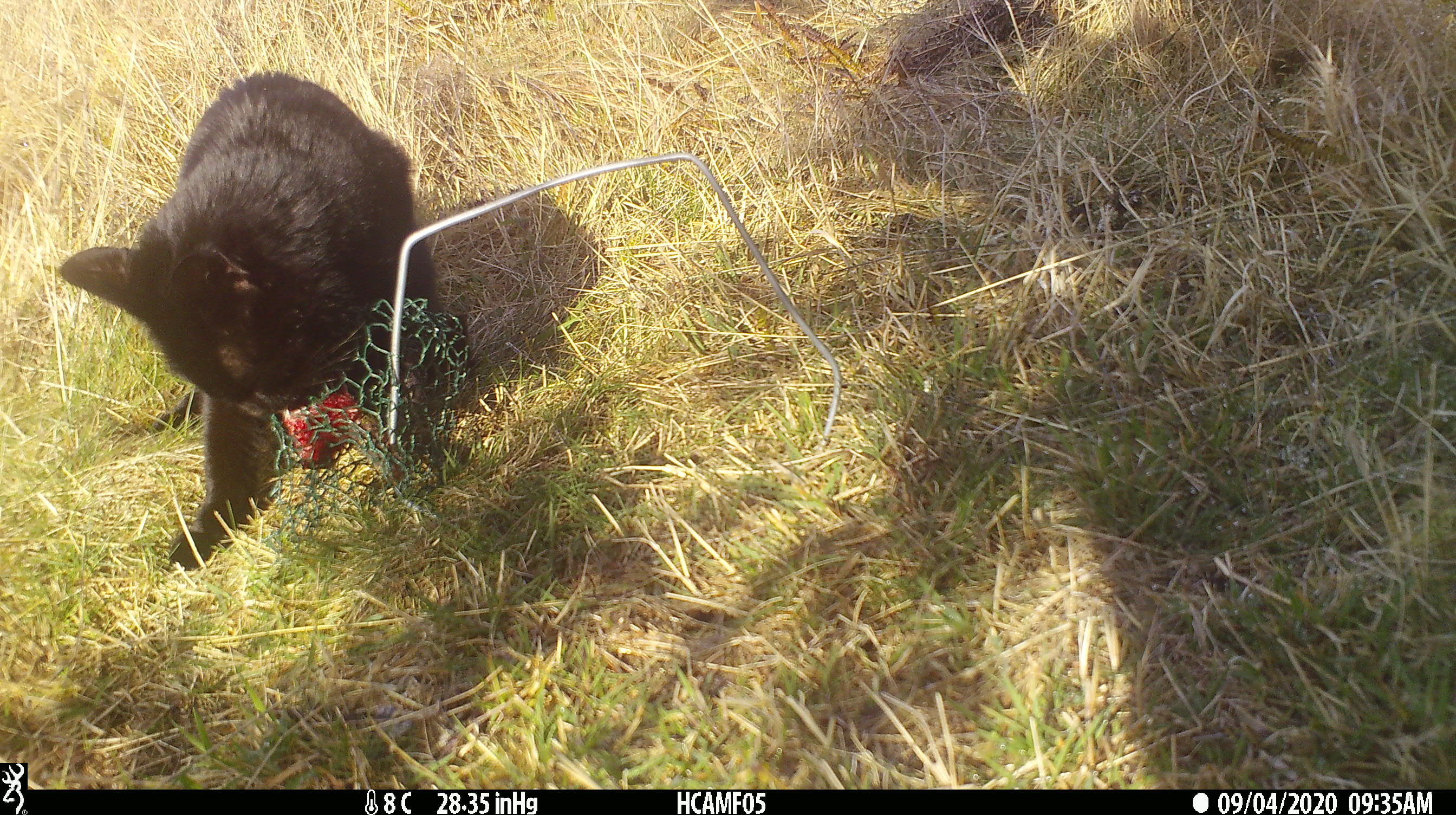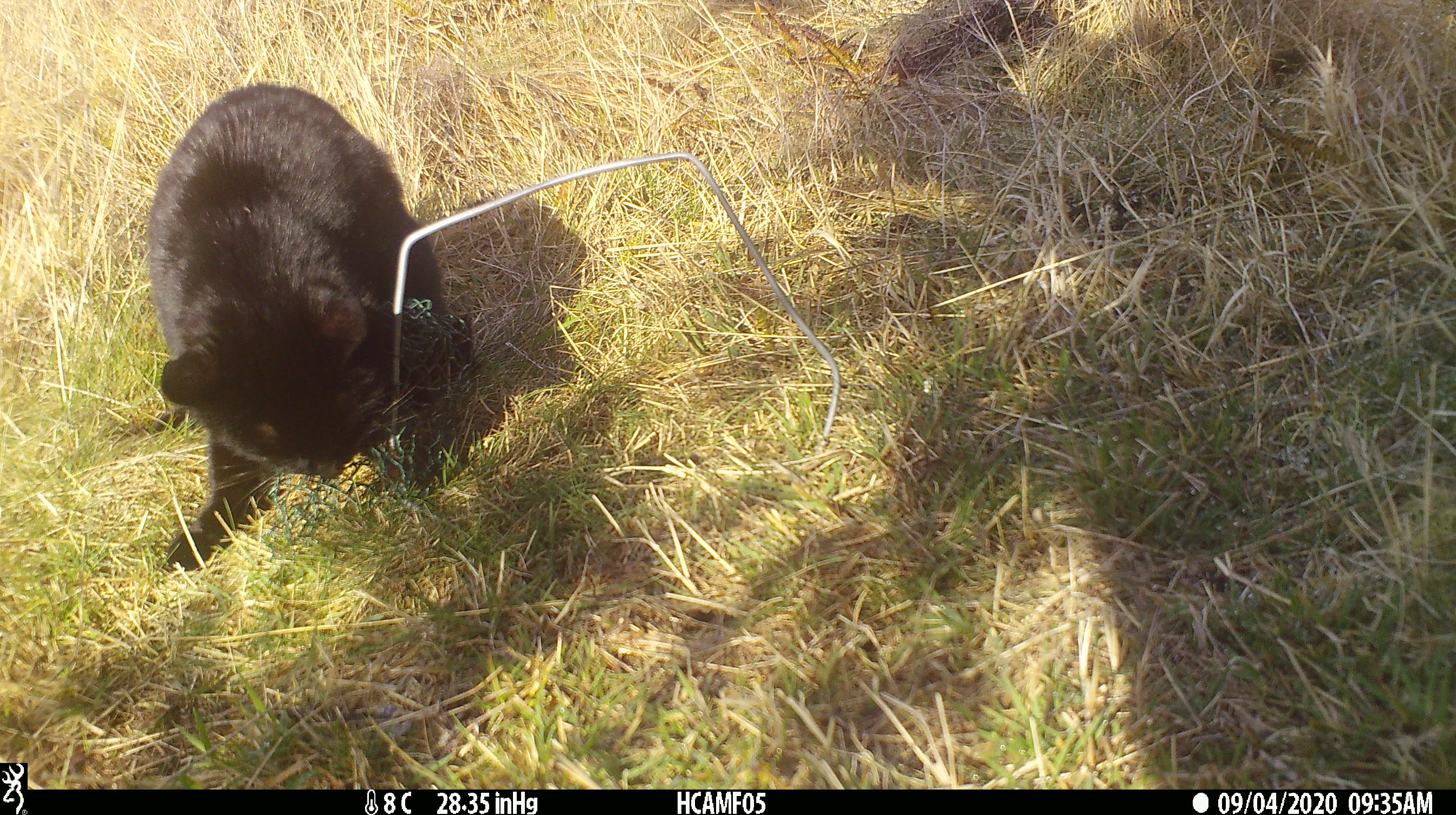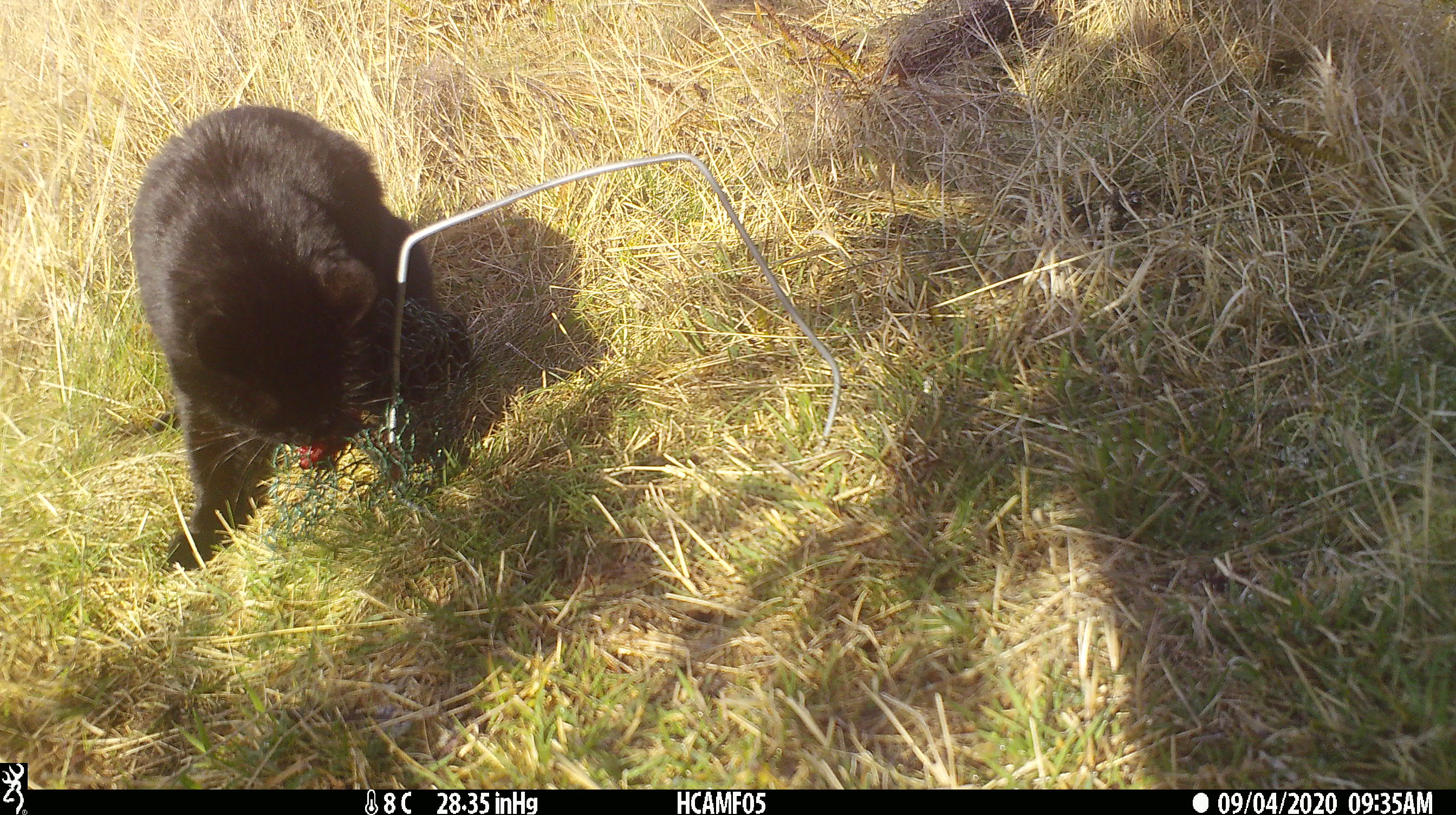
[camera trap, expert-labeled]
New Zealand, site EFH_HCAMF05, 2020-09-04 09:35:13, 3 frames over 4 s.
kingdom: Animalia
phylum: Chordata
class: Mammalia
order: Carnivora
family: Felidae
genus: Felis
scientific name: Felis catus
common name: domestic cat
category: cat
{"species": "cat (domestic cat) (Felis catus)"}